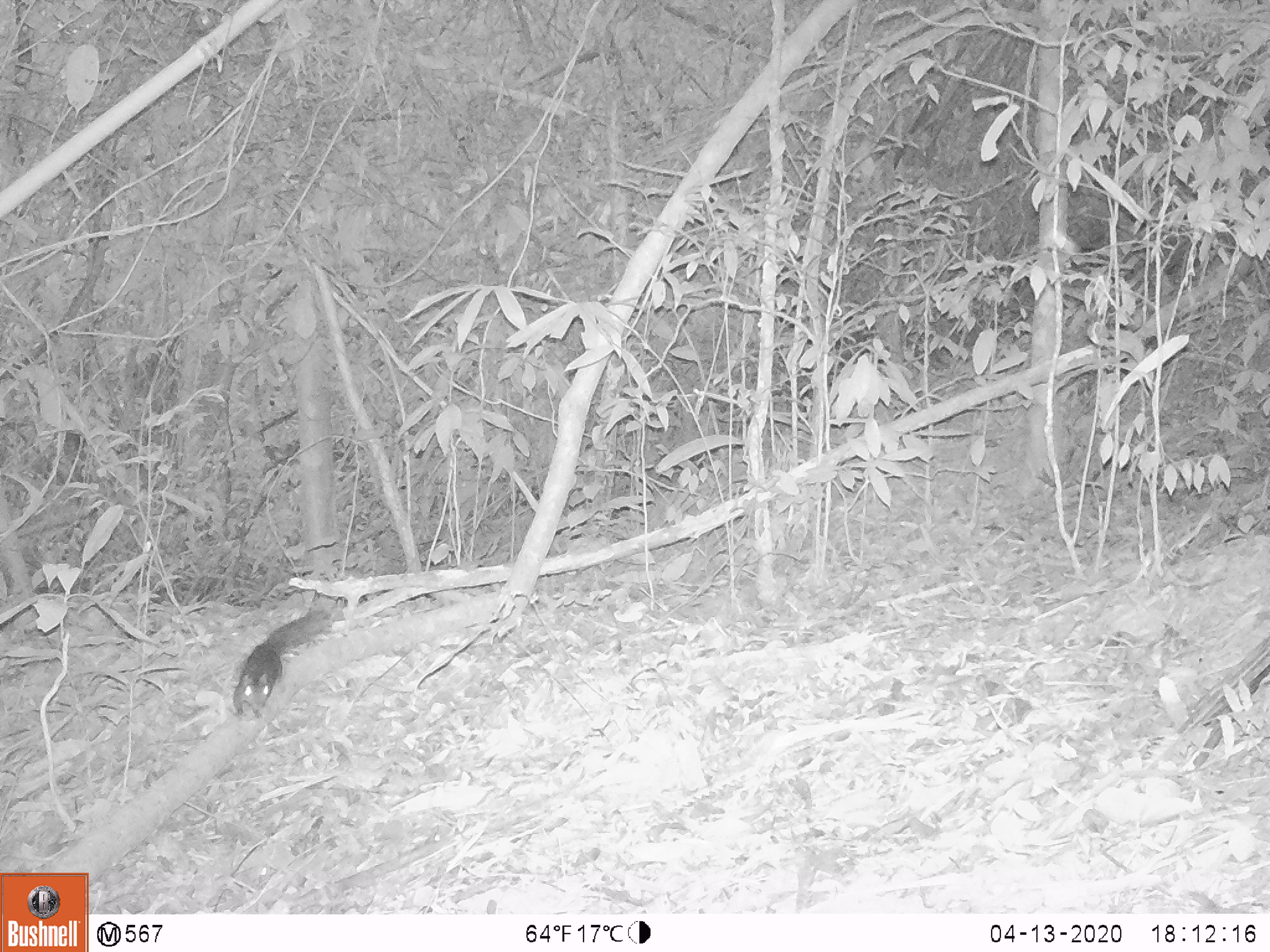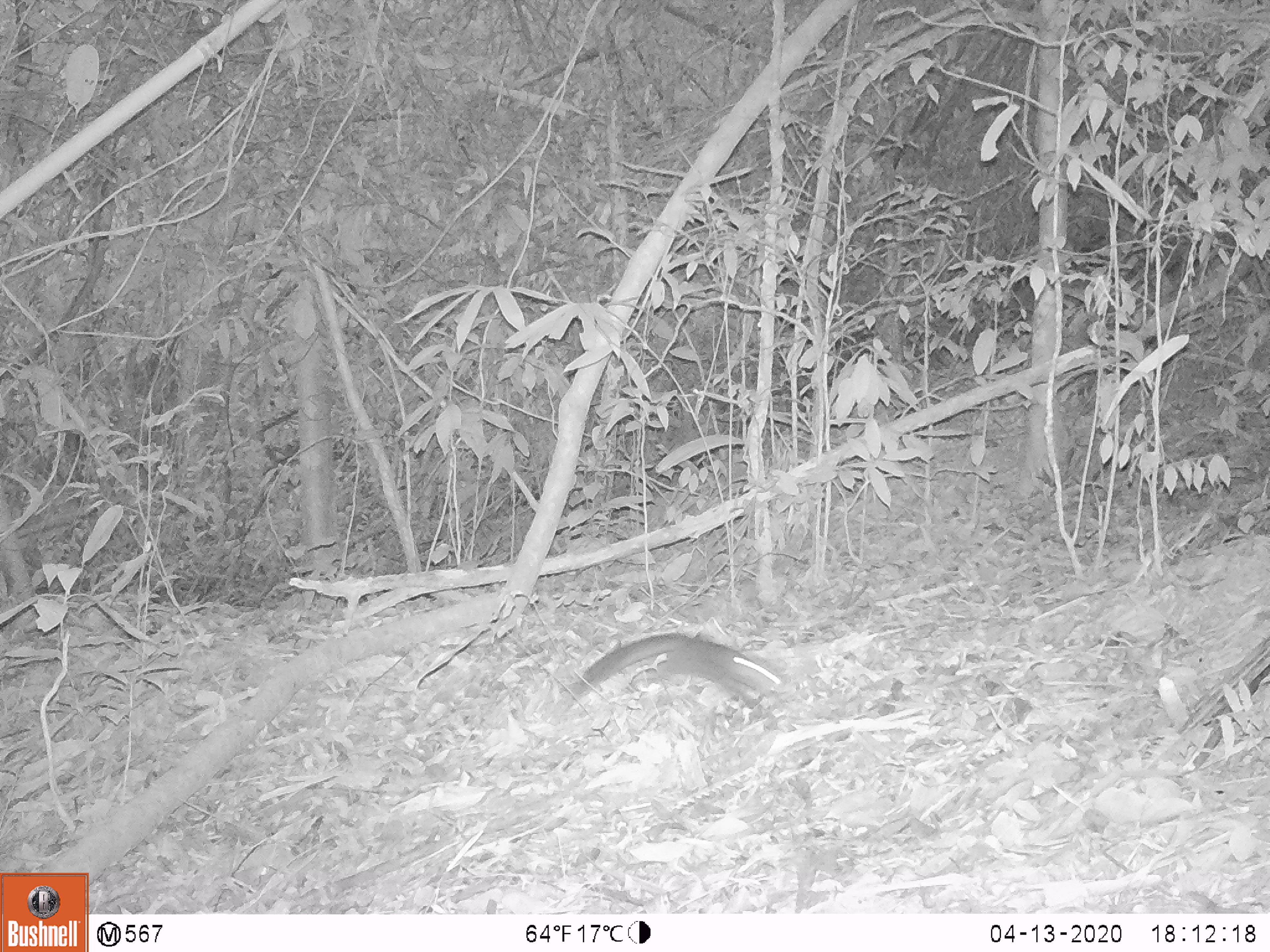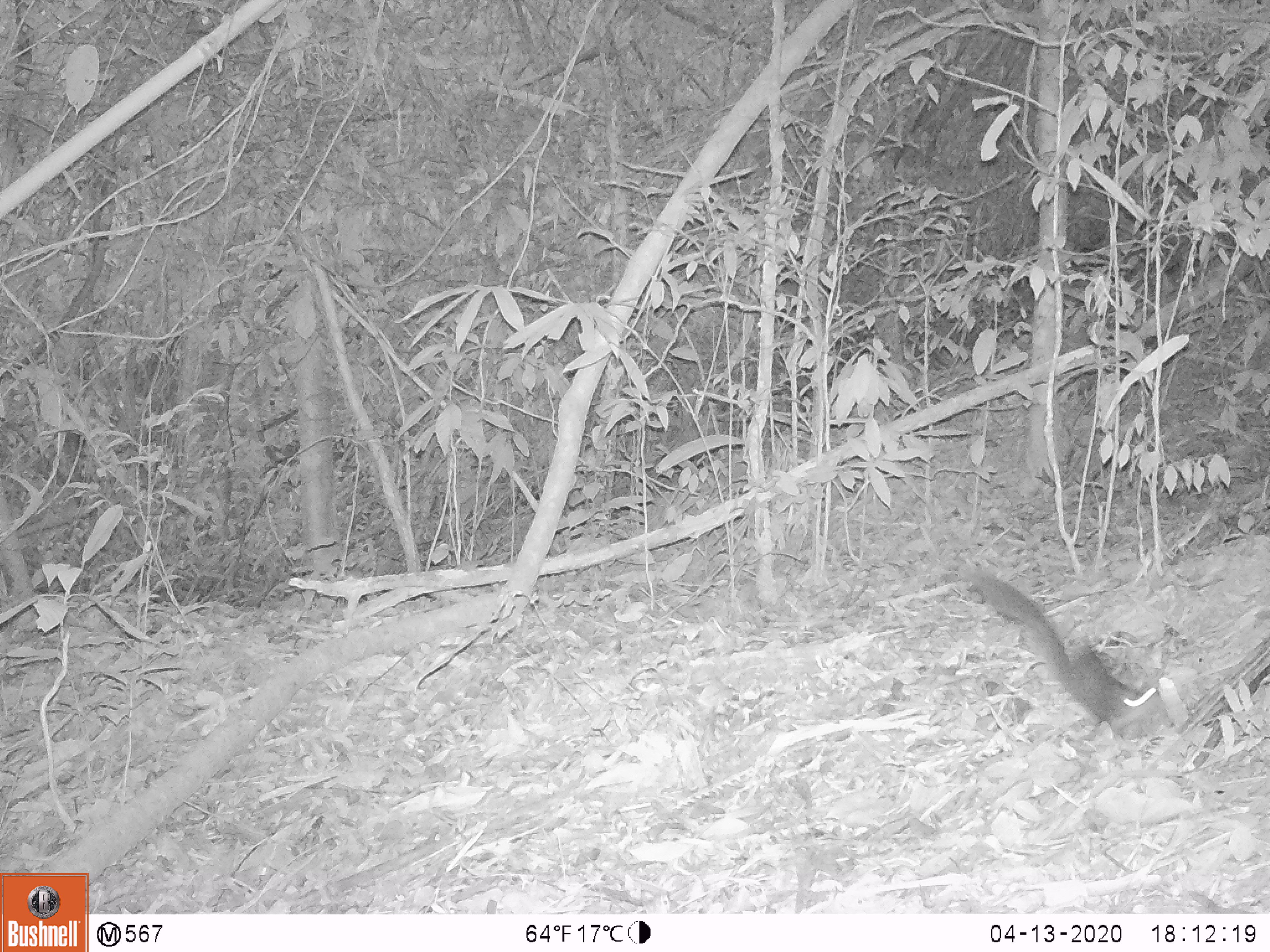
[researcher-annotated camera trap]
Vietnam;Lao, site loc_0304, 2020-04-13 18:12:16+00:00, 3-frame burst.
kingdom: Animalia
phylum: Chordata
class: Mammalia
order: Rodentia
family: Sciuridae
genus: Dremomys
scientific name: Dremomys rufigenis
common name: red-cheeked squirrel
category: red cheeked squirrel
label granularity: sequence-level